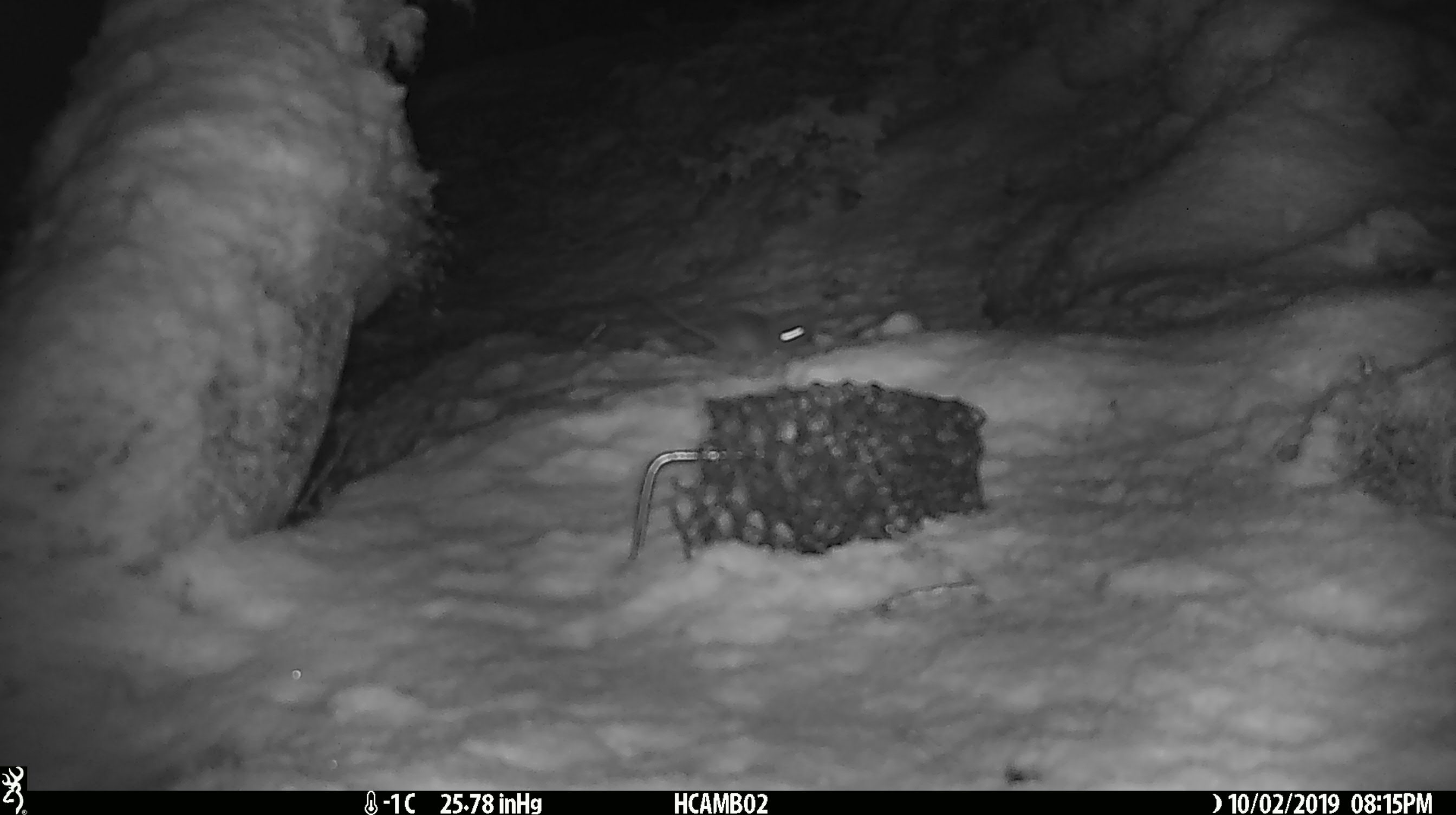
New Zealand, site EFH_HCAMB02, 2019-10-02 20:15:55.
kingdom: Animalia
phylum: Chordata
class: Mammalia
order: Rodentia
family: Muridae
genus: Mus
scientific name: Mus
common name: mouse